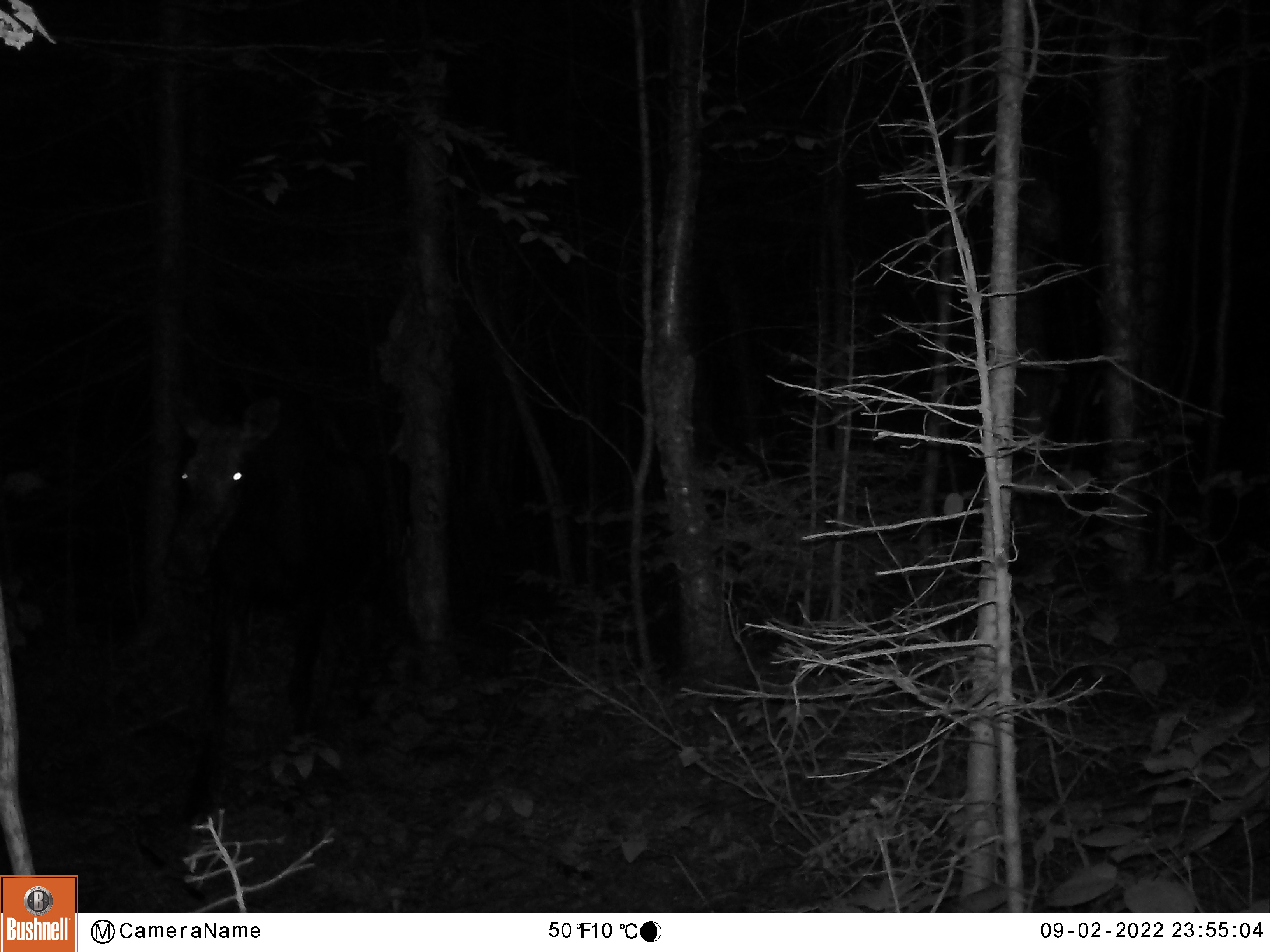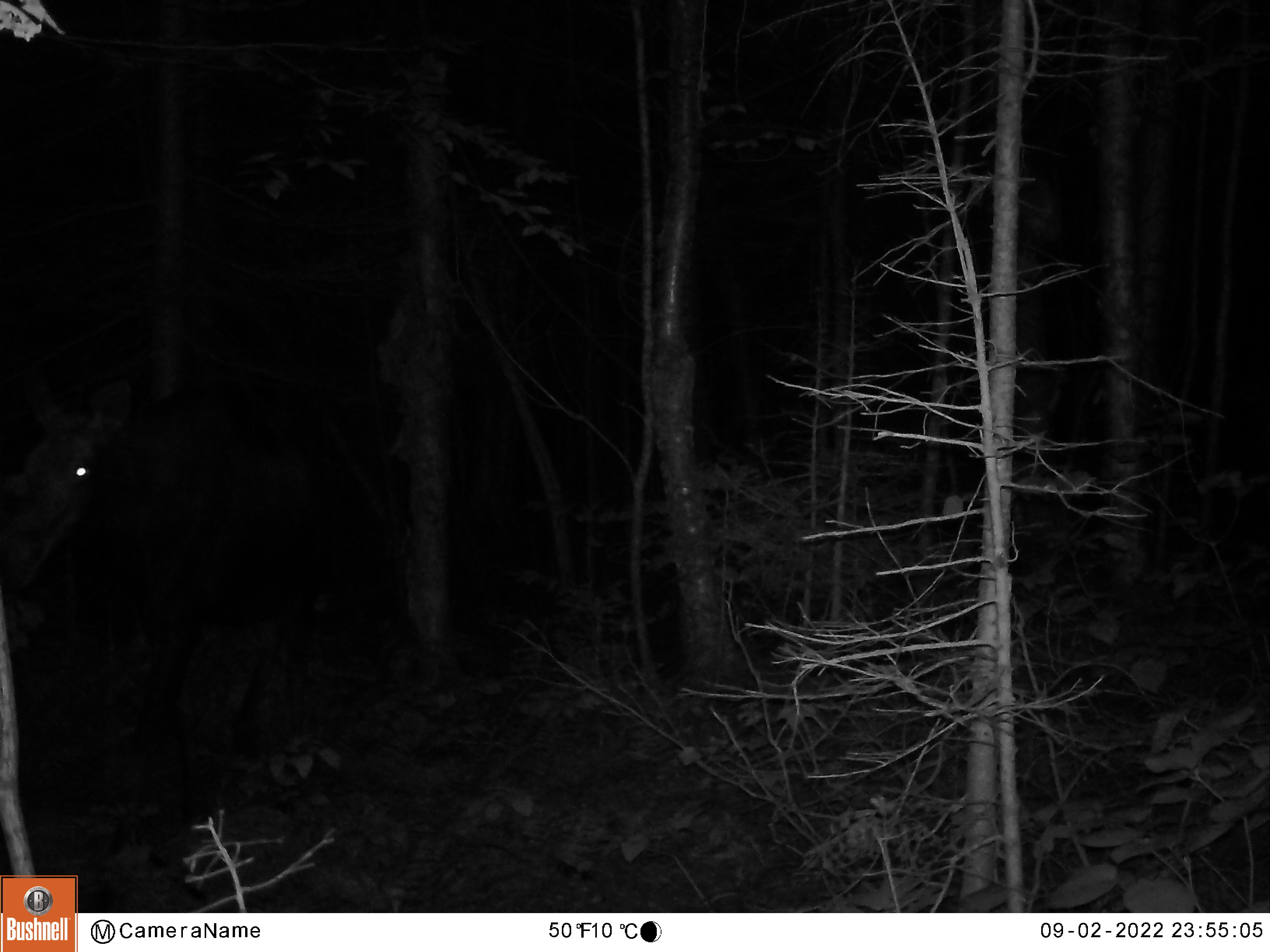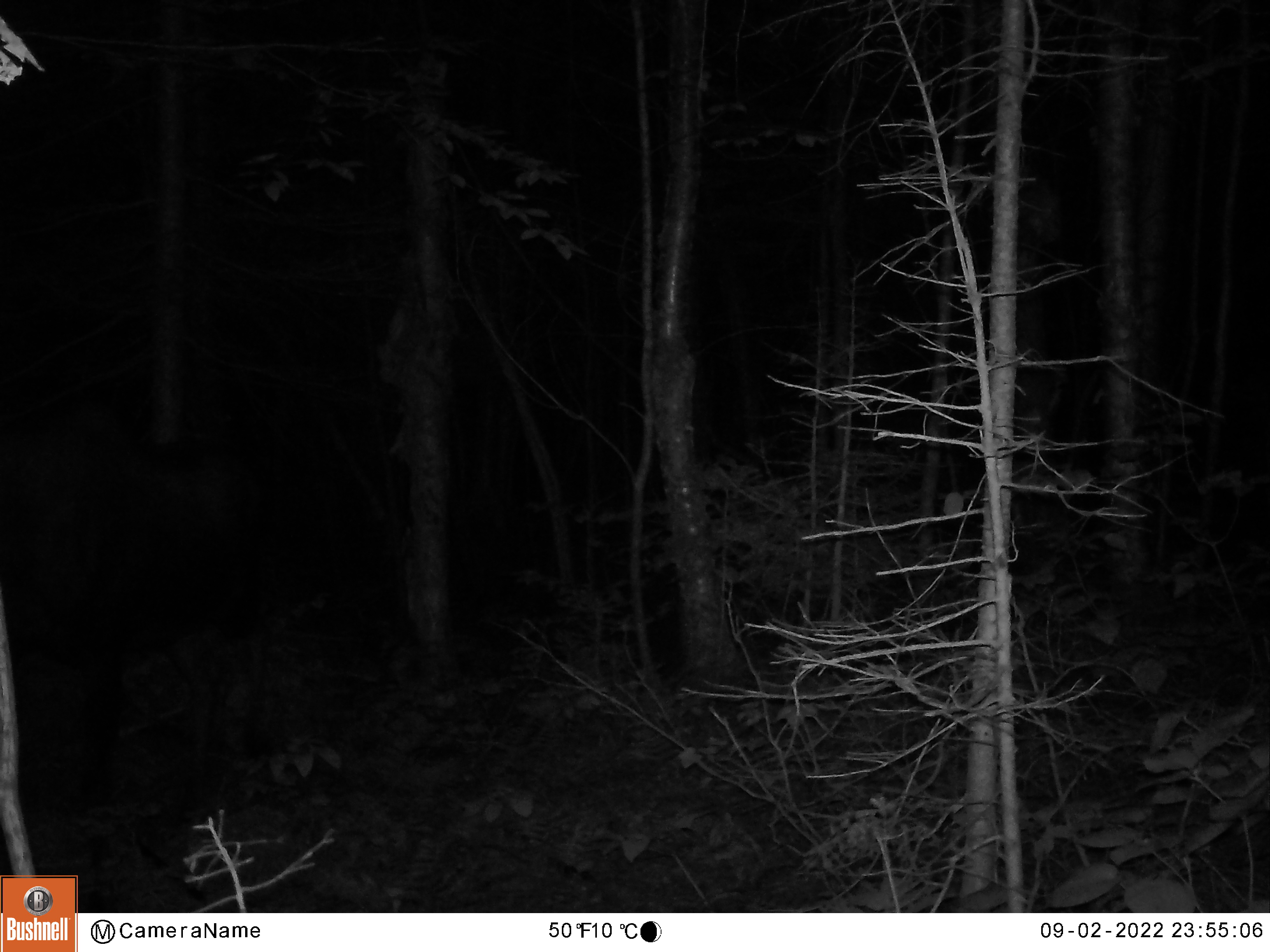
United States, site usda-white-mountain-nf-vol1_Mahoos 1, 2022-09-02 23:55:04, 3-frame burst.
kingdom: Animalia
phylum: Chordata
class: Mammalia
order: Artiodactyla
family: Cervidae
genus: Alces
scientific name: Alces alces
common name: moose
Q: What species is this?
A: Moose (Alces alces).